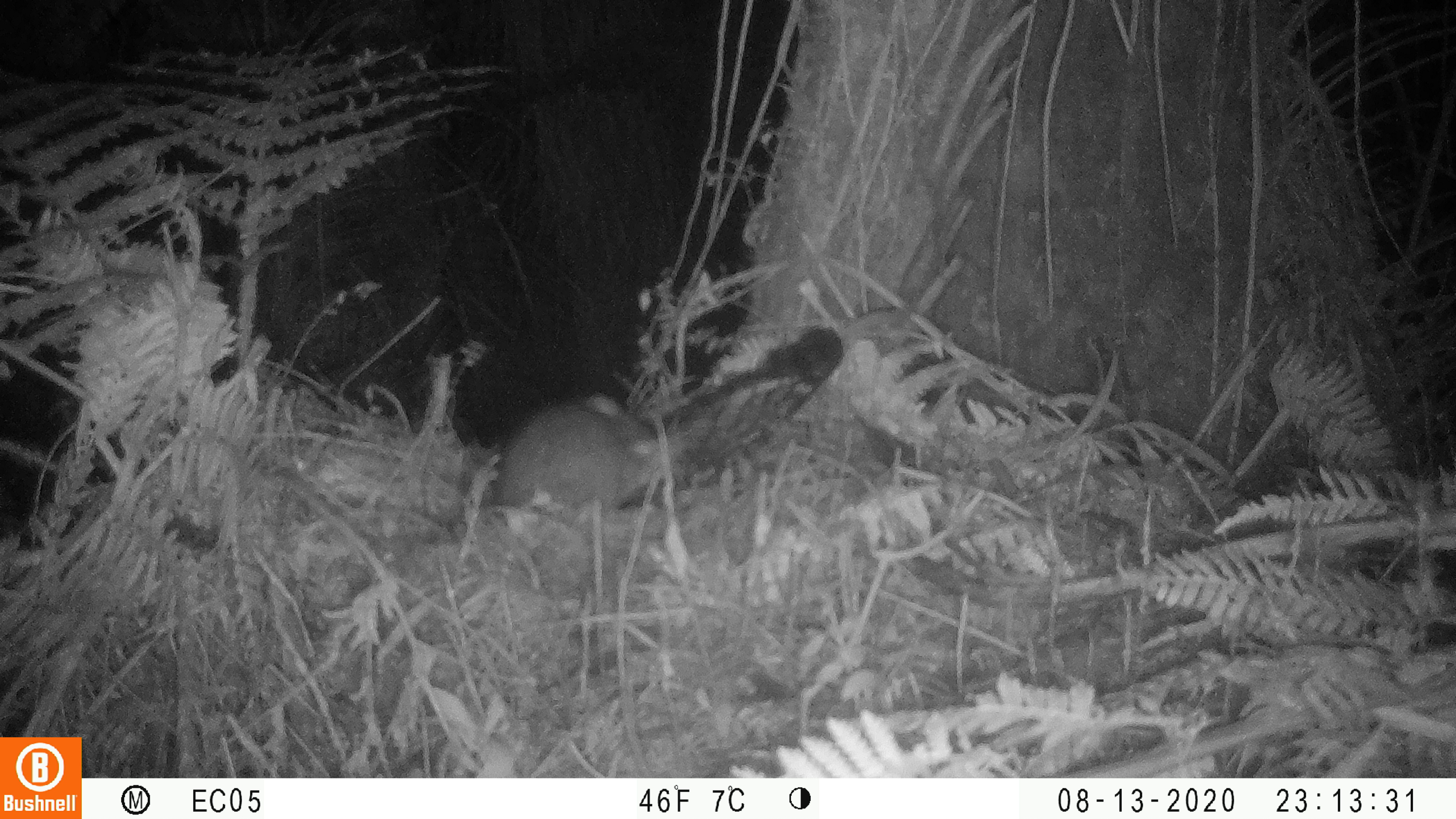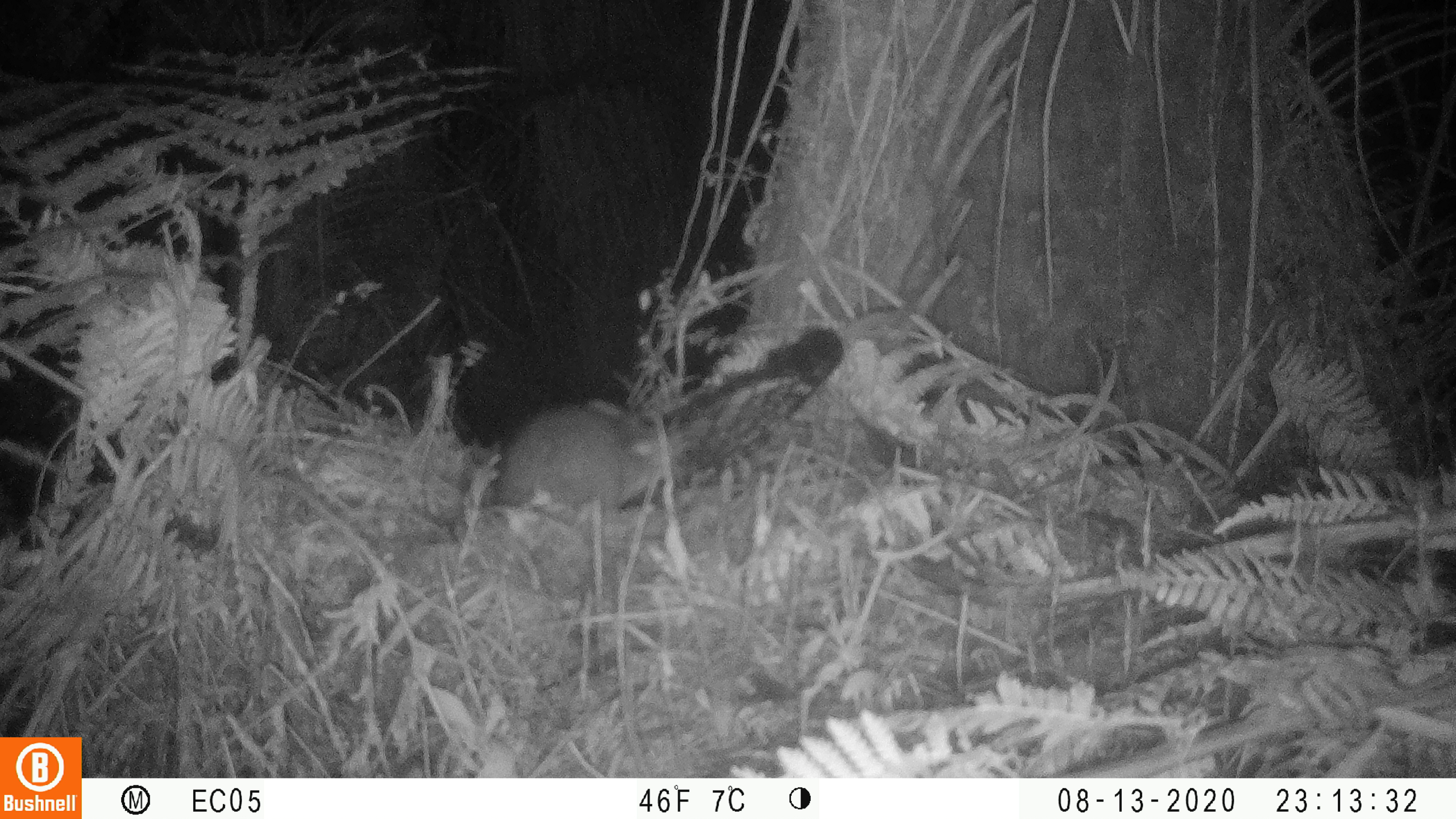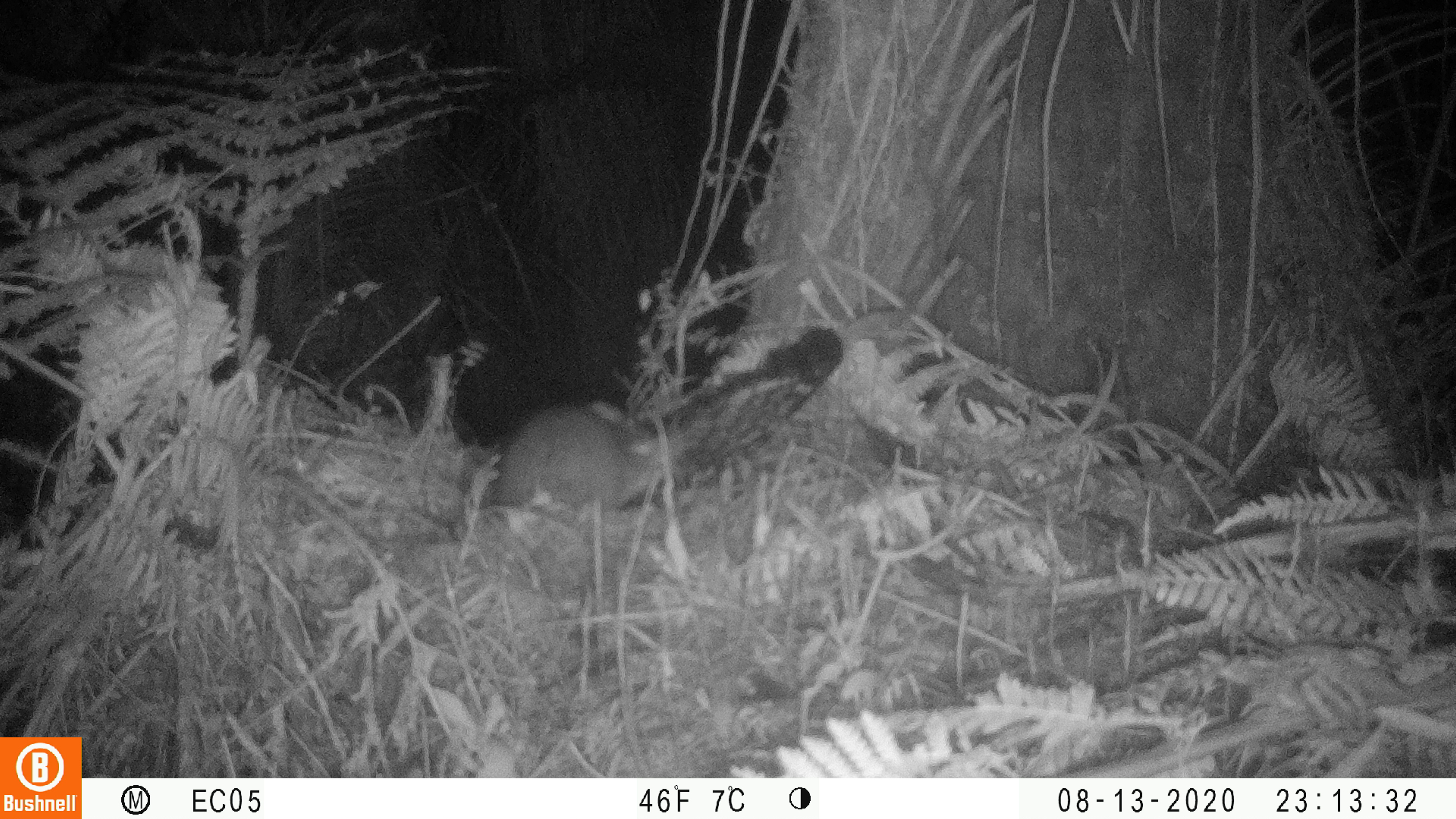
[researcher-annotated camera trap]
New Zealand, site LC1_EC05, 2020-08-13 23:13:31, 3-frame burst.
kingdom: Animalia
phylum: Chordata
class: Mammalia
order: Rodentia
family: Muridae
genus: Rattus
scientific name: Rattus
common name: rat